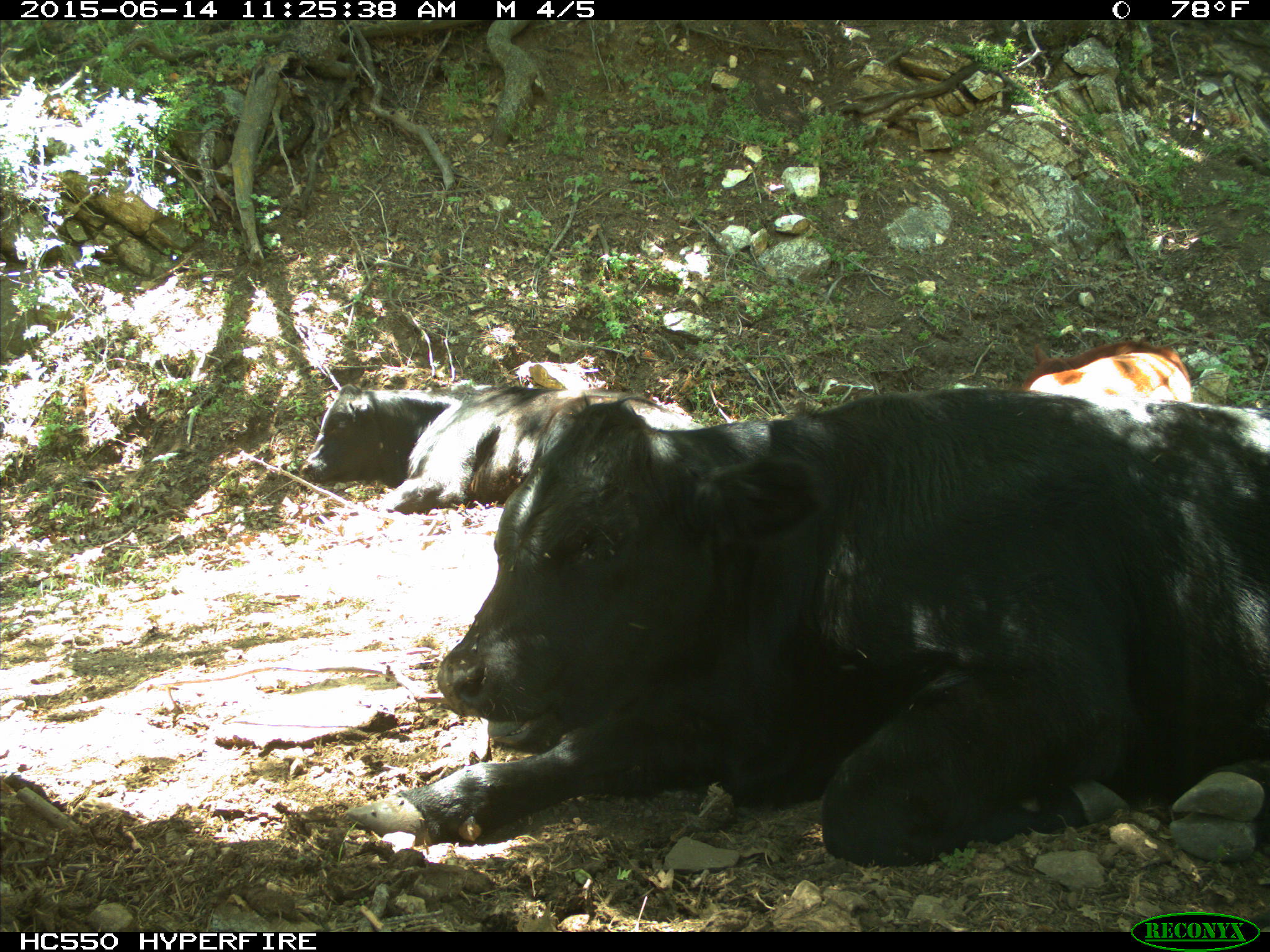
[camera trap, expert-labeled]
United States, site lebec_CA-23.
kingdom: Animalia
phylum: Chordata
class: Mammalia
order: Artiodactyla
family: Bovidae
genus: Bos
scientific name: Bos taurus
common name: domestic cow